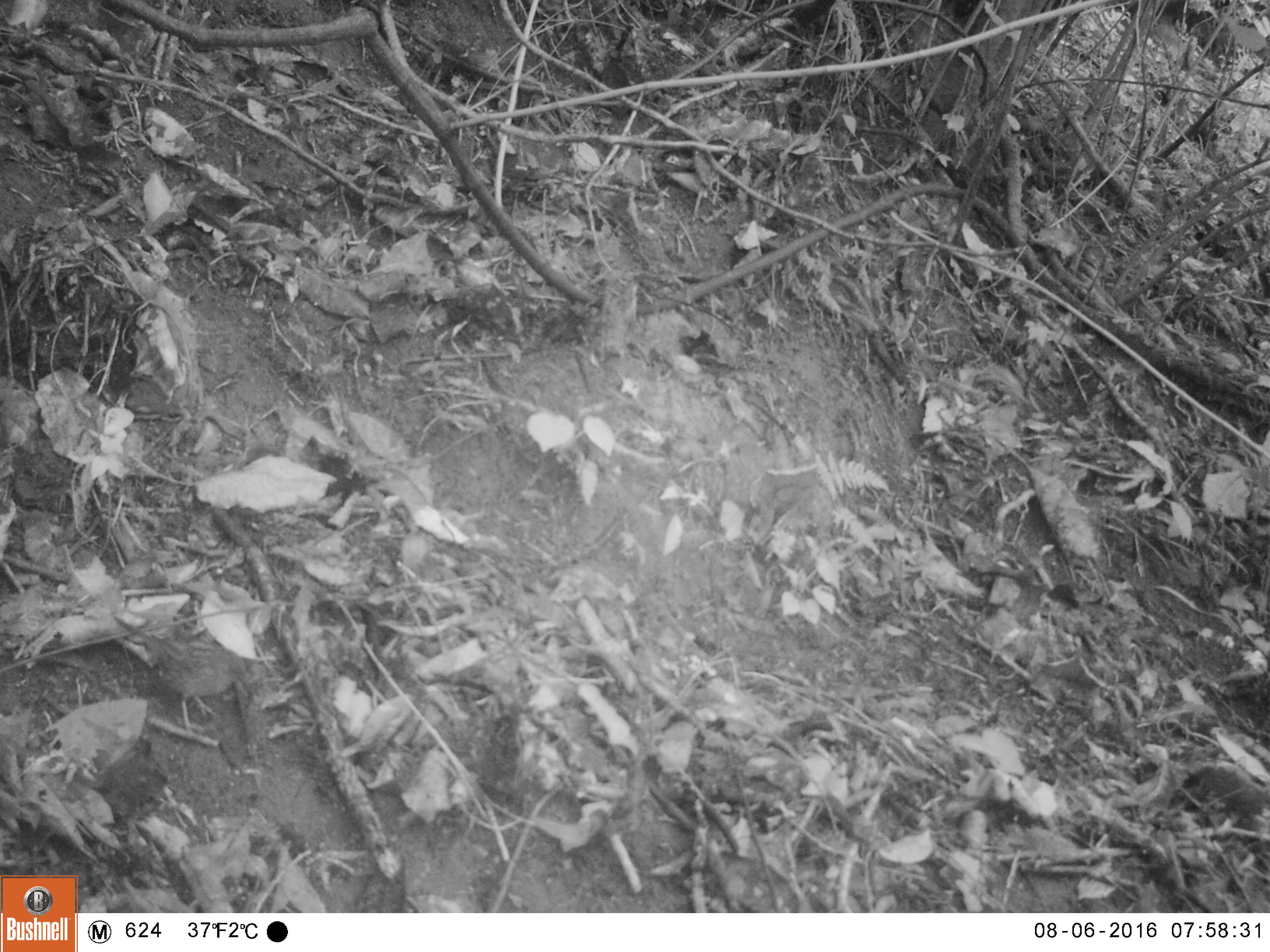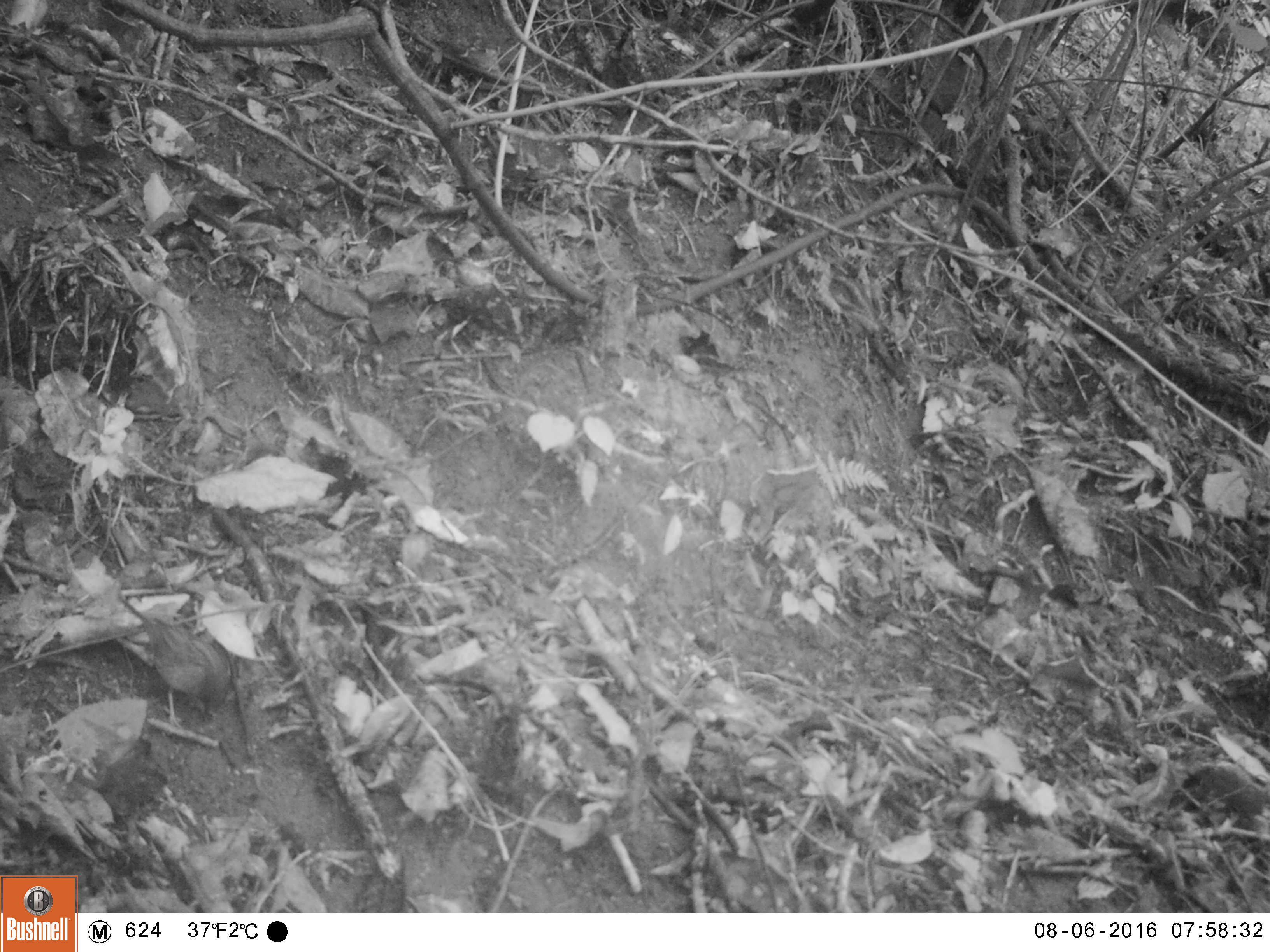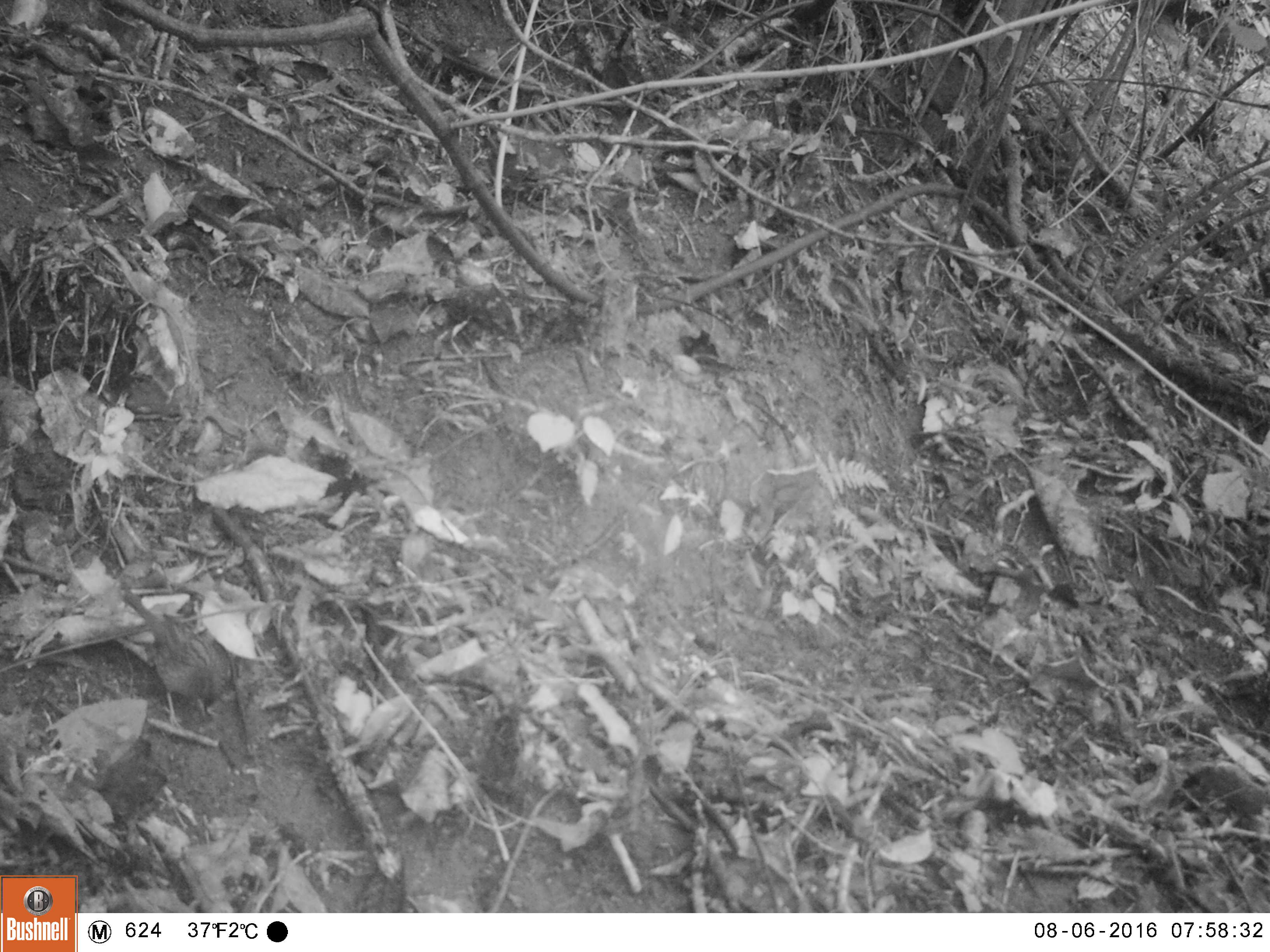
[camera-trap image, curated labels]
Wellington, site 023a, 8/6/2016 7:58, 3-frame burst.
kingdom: Animalia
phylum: Chordata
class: Aves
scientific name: Aves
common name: bird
Bird (Aves).